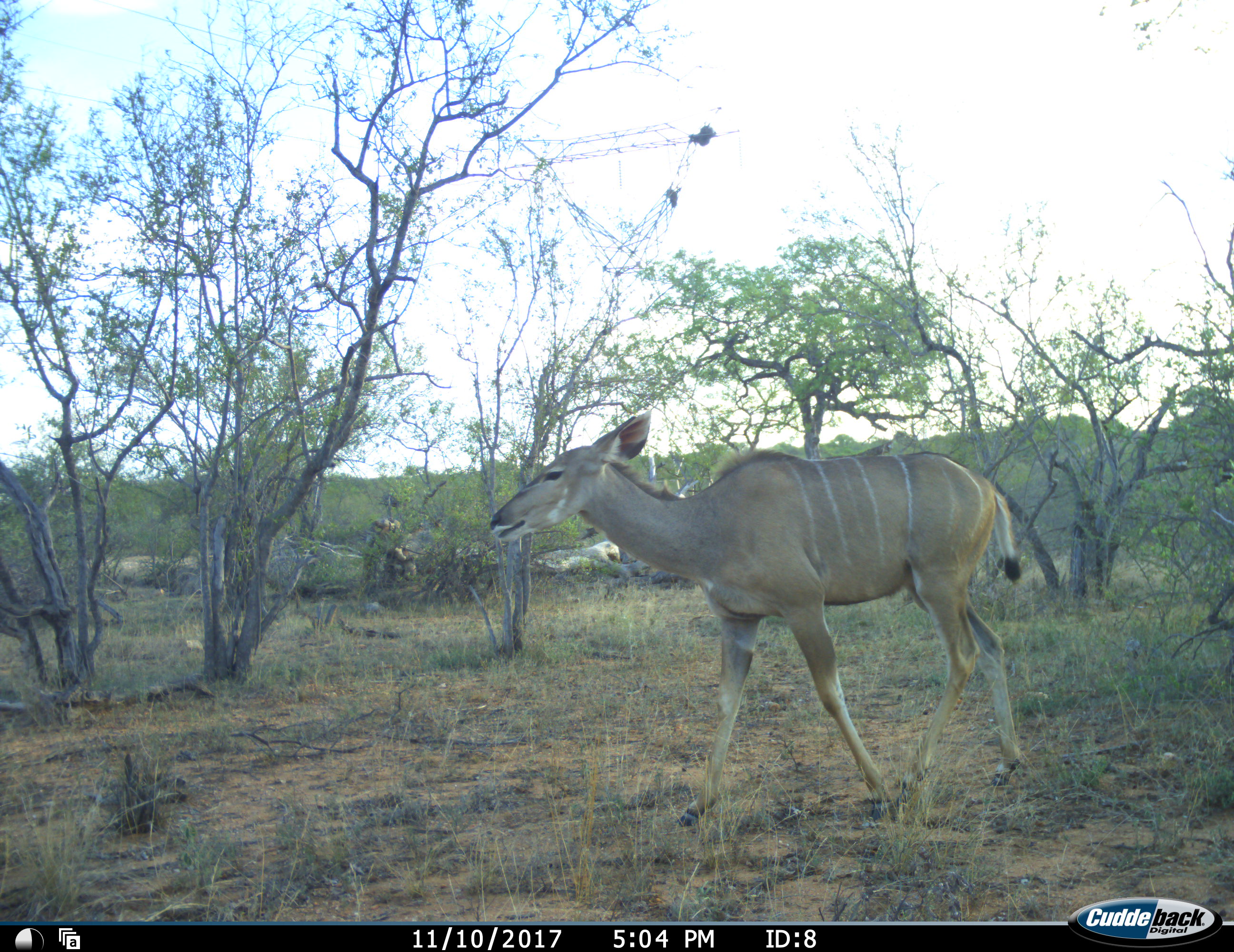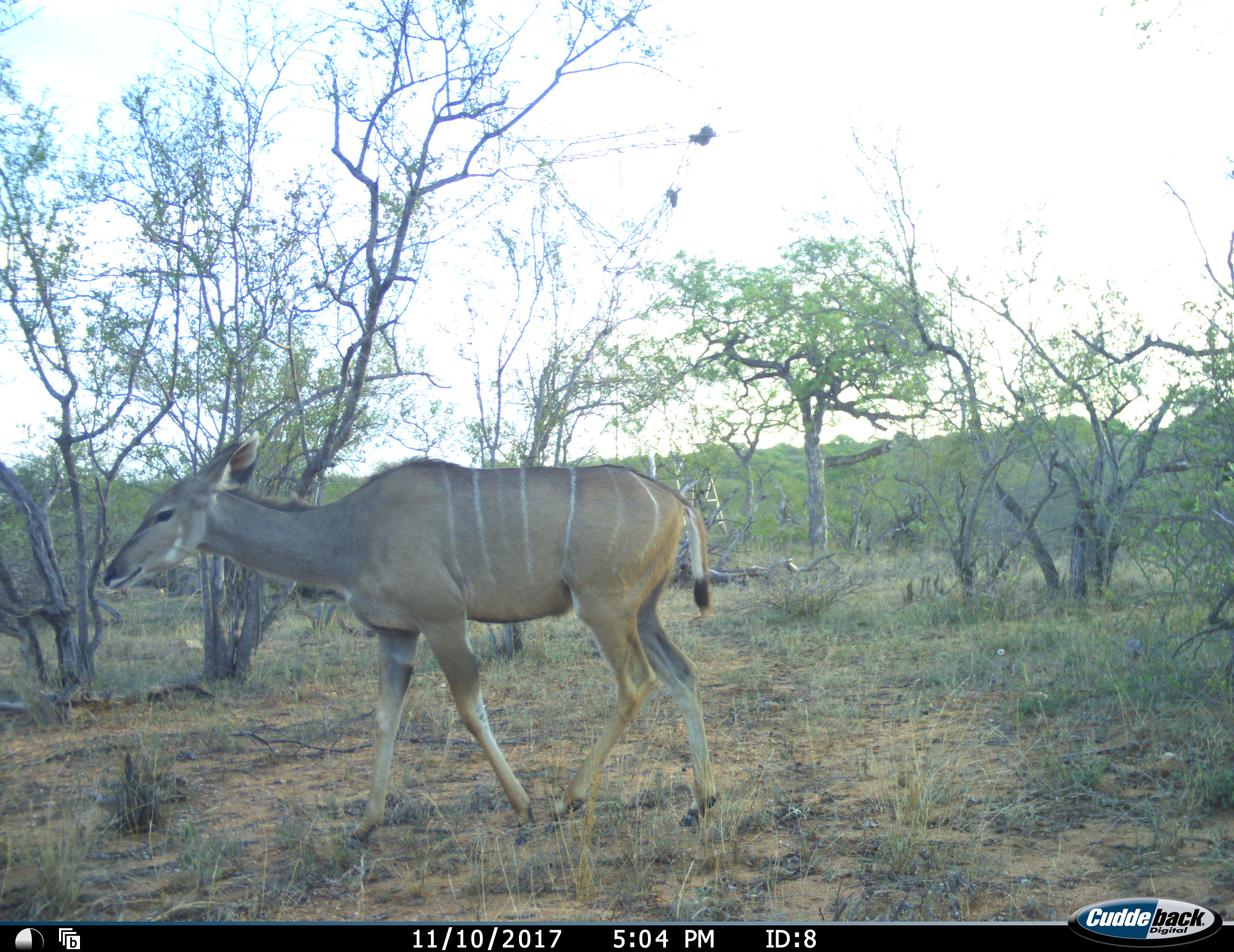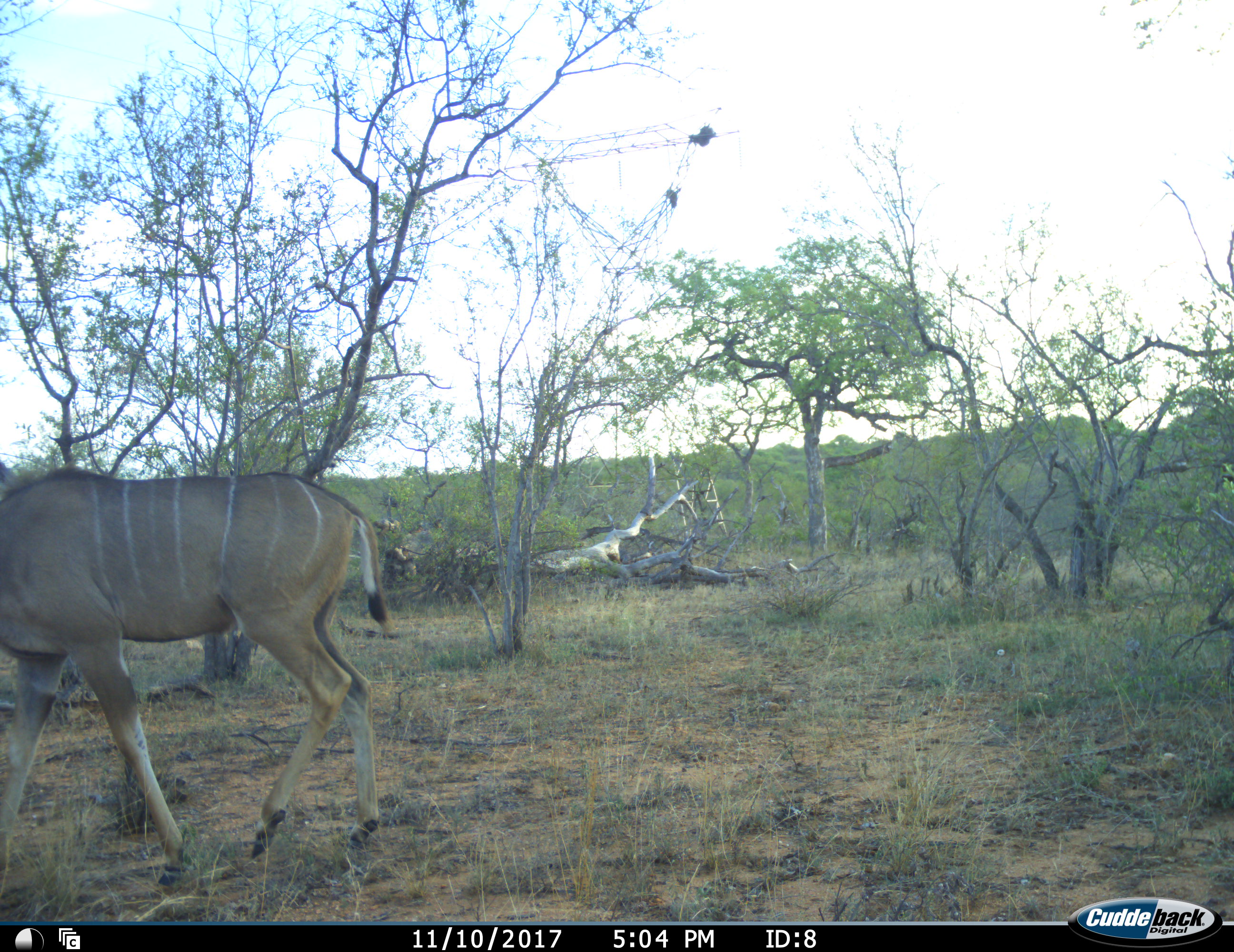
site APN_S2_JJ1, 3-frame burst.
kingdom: Animalia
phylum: Chordata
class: Mammalia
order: Artiodactyla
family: Bovidae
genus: Tragelaphus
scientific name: Tragelaphus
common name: kudu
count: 1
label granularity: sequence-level